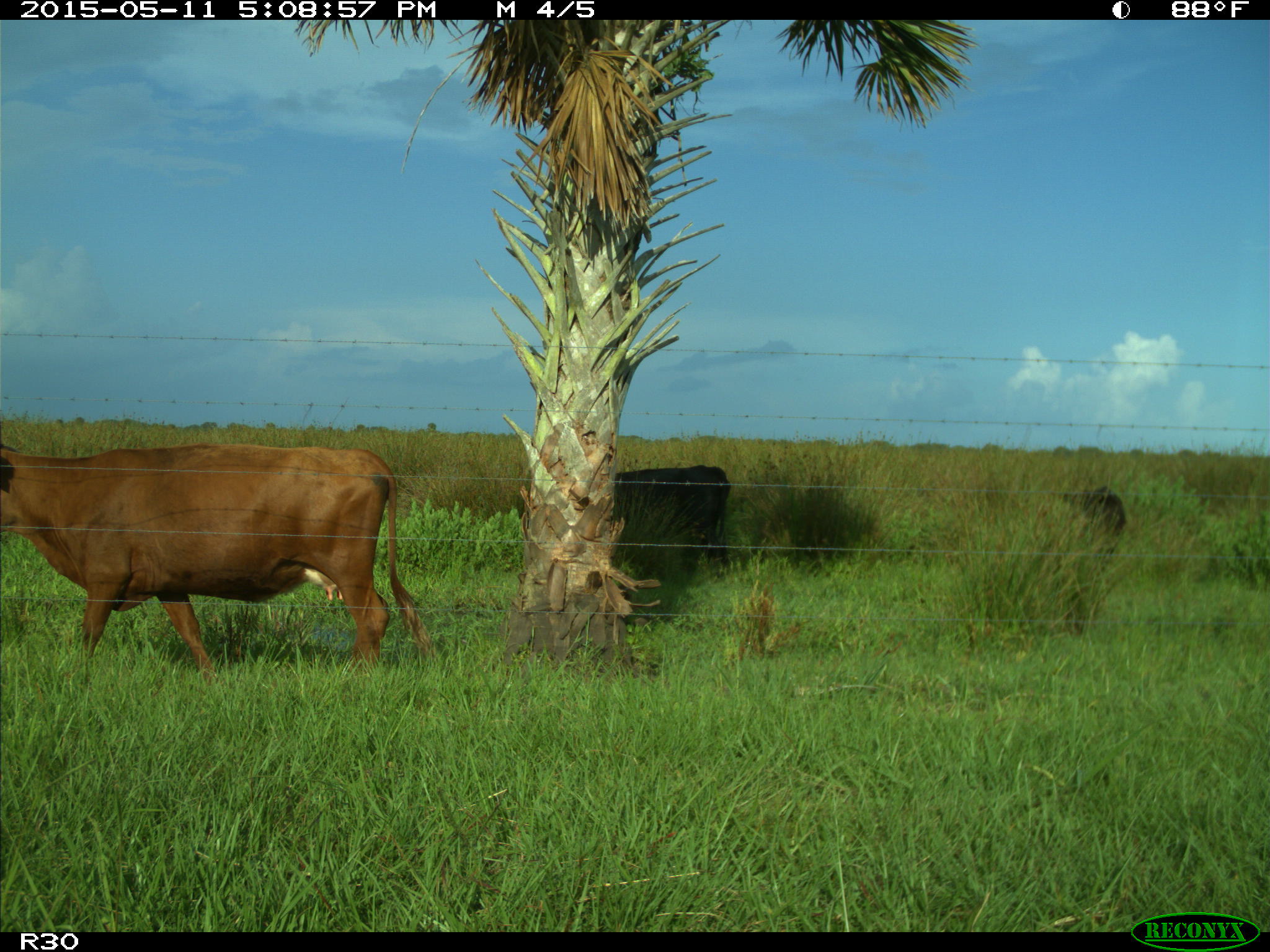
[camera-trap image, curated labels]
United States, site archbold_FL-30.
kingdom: Animalia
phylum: Chordata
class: Mammalia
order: Artiodactyla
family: Bovidae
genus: Bos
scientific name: Bos taurus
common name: domestic cow